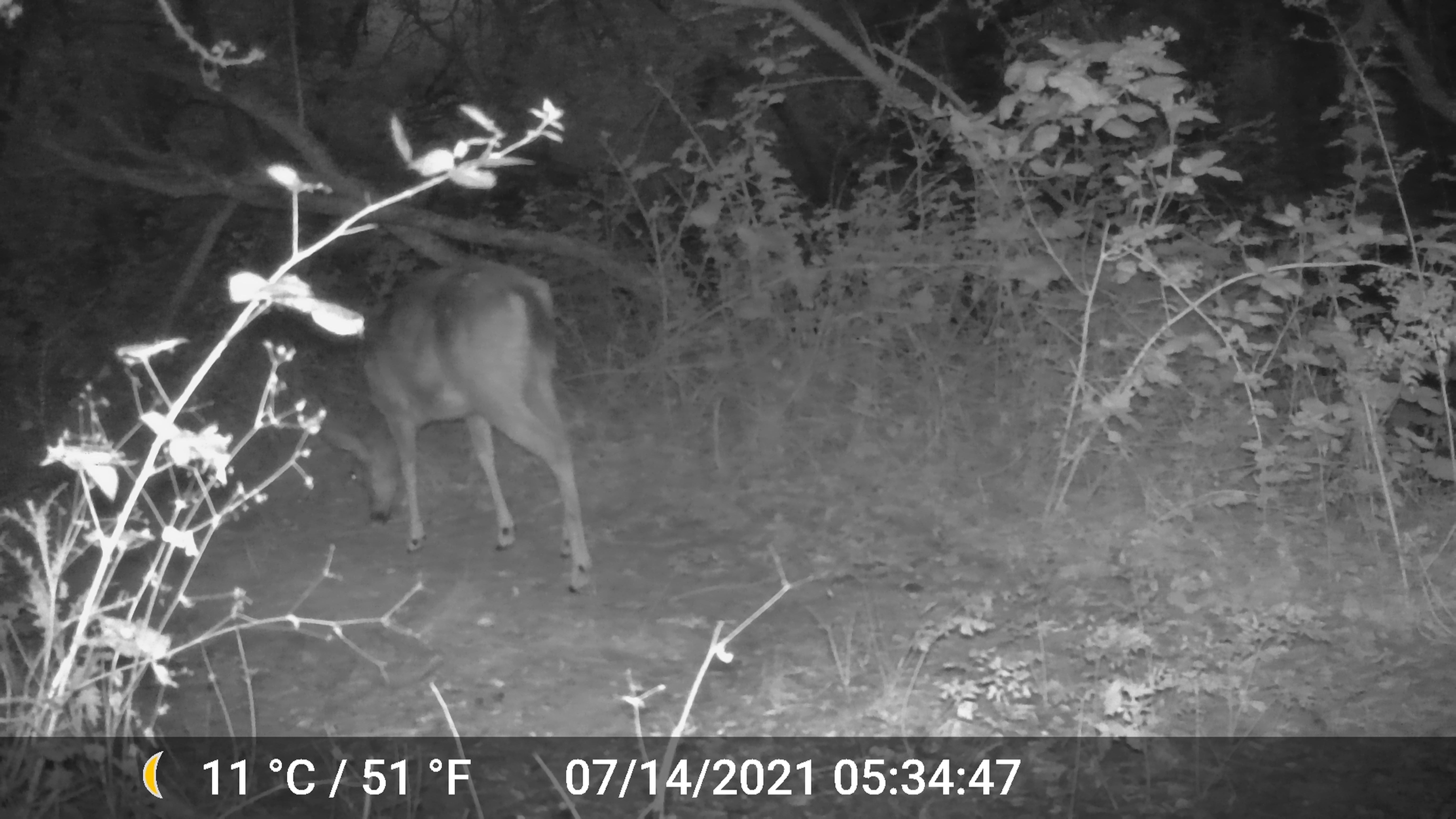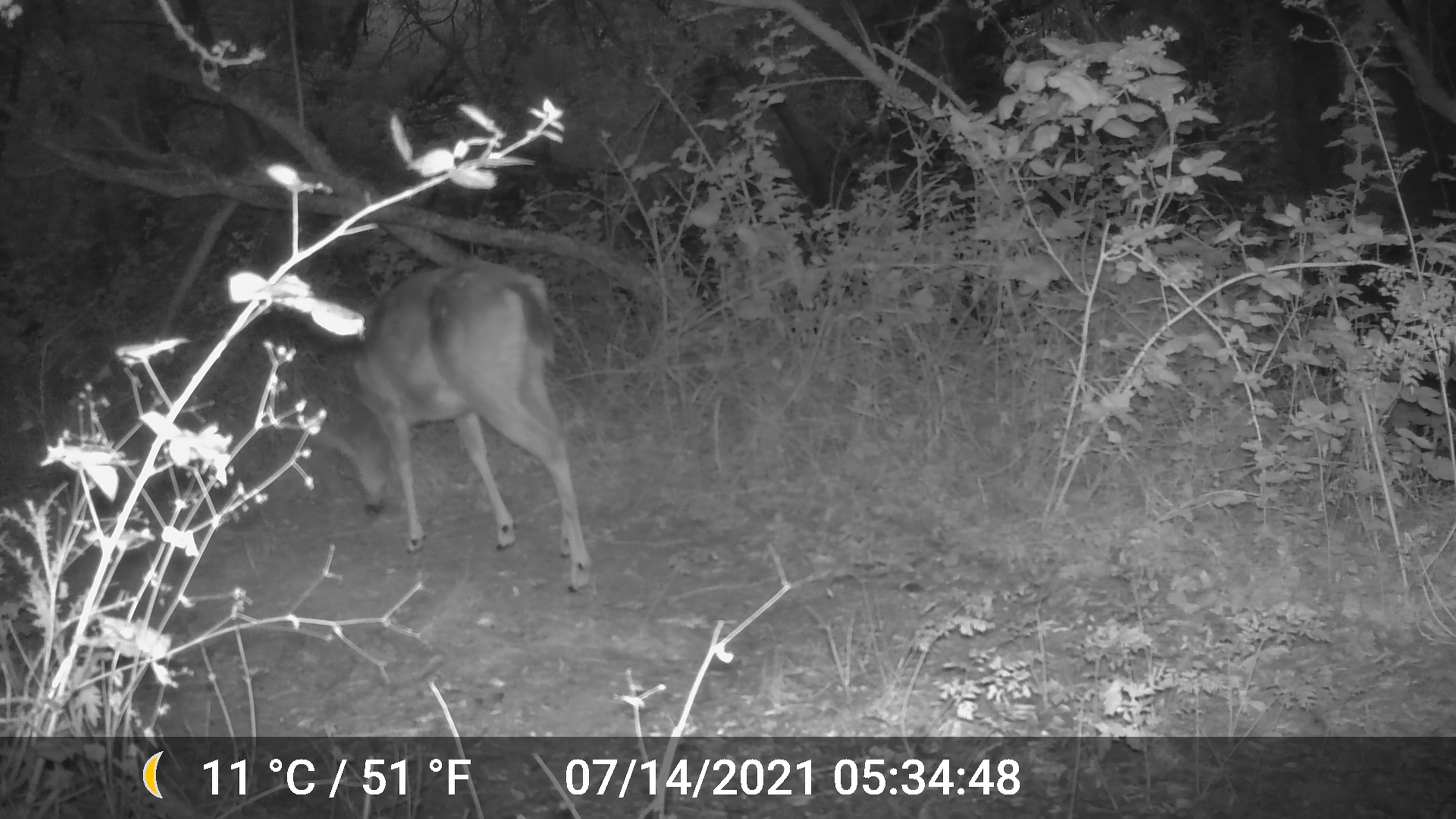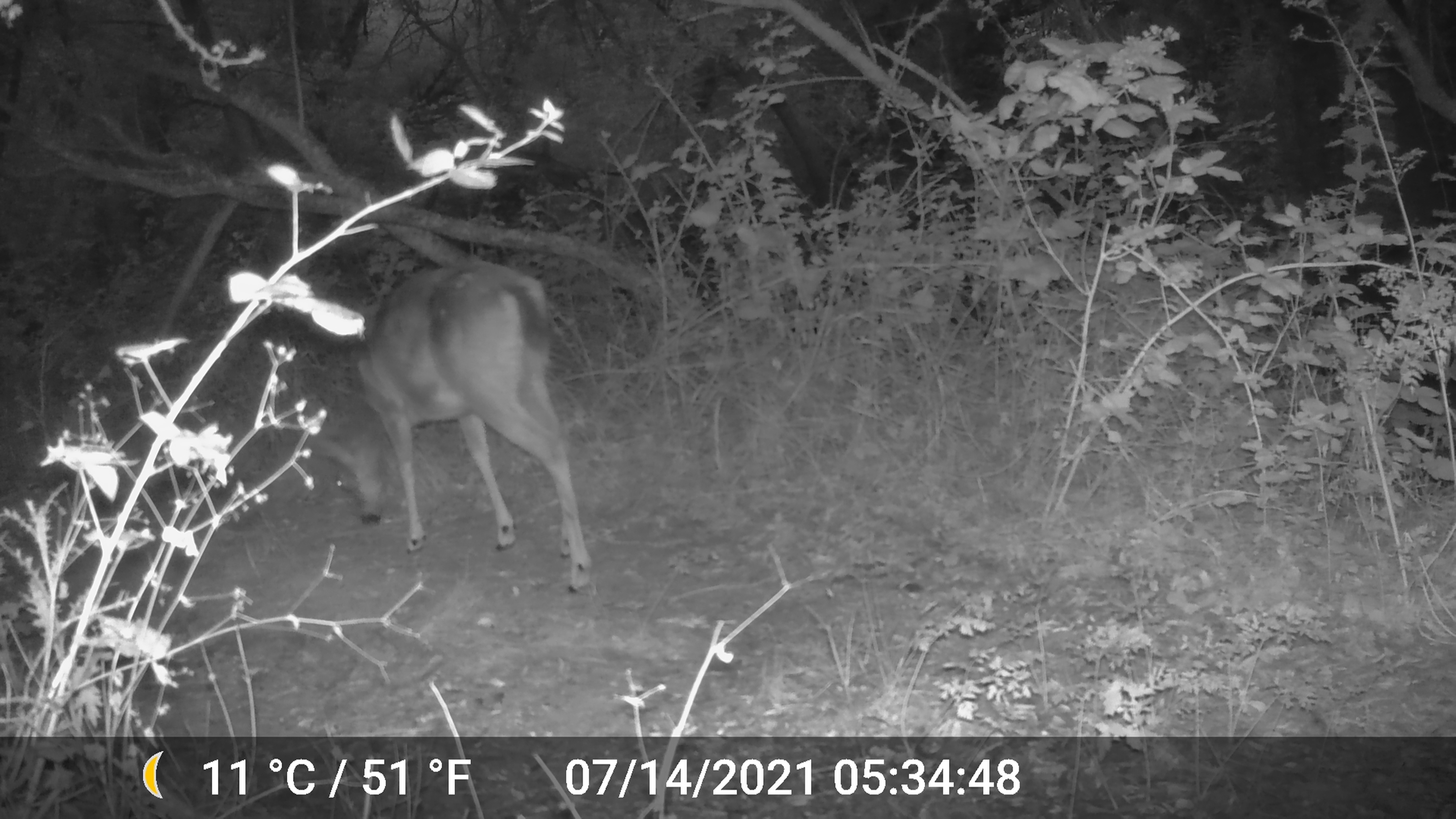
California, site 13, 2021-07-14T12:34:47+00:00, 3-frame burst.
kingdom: Animalia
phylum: Chordata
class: Mammalia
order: Artiodactyla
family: Cervidae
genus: Odocoileus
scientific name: Odocoileus hemionus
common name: mule deer